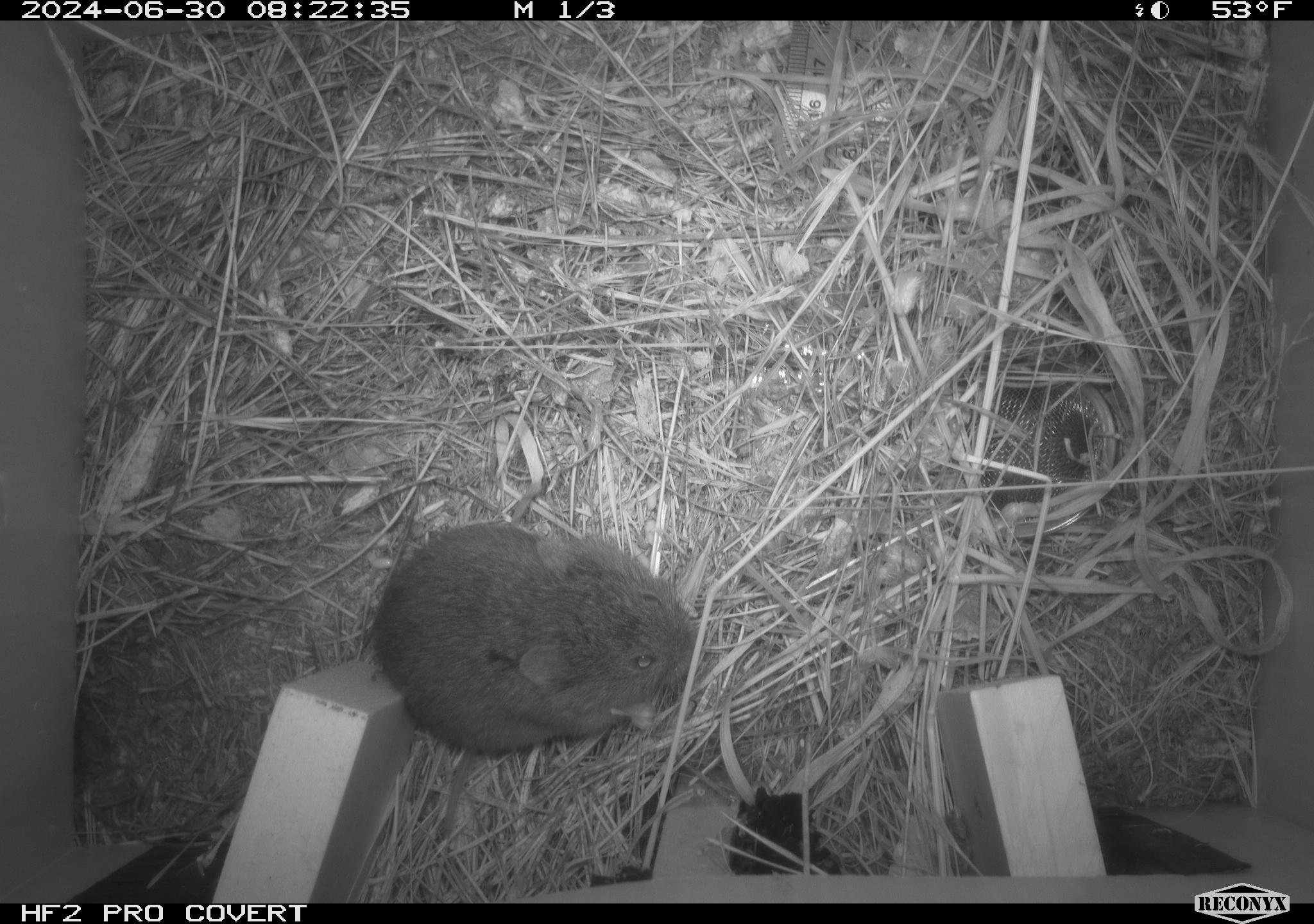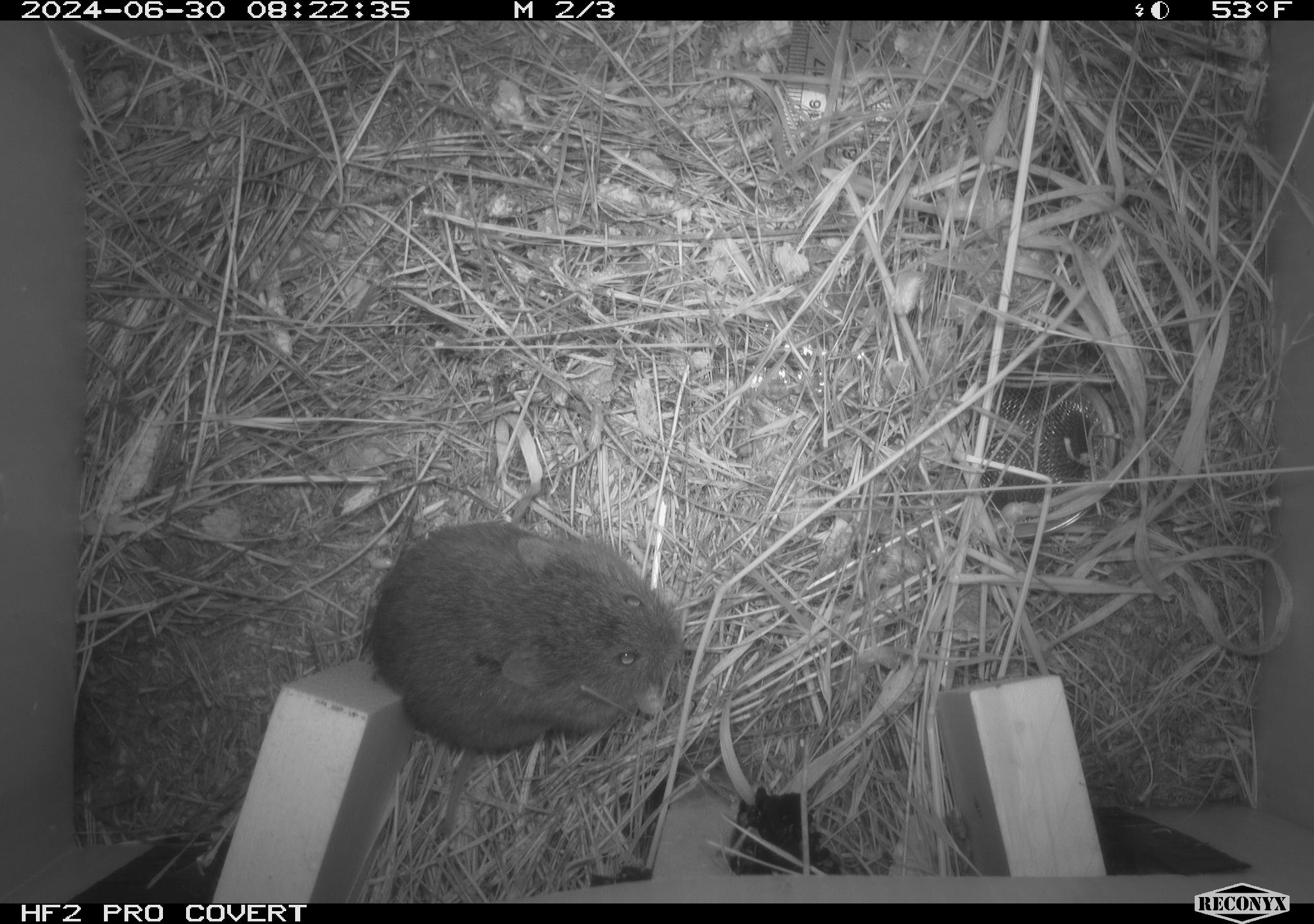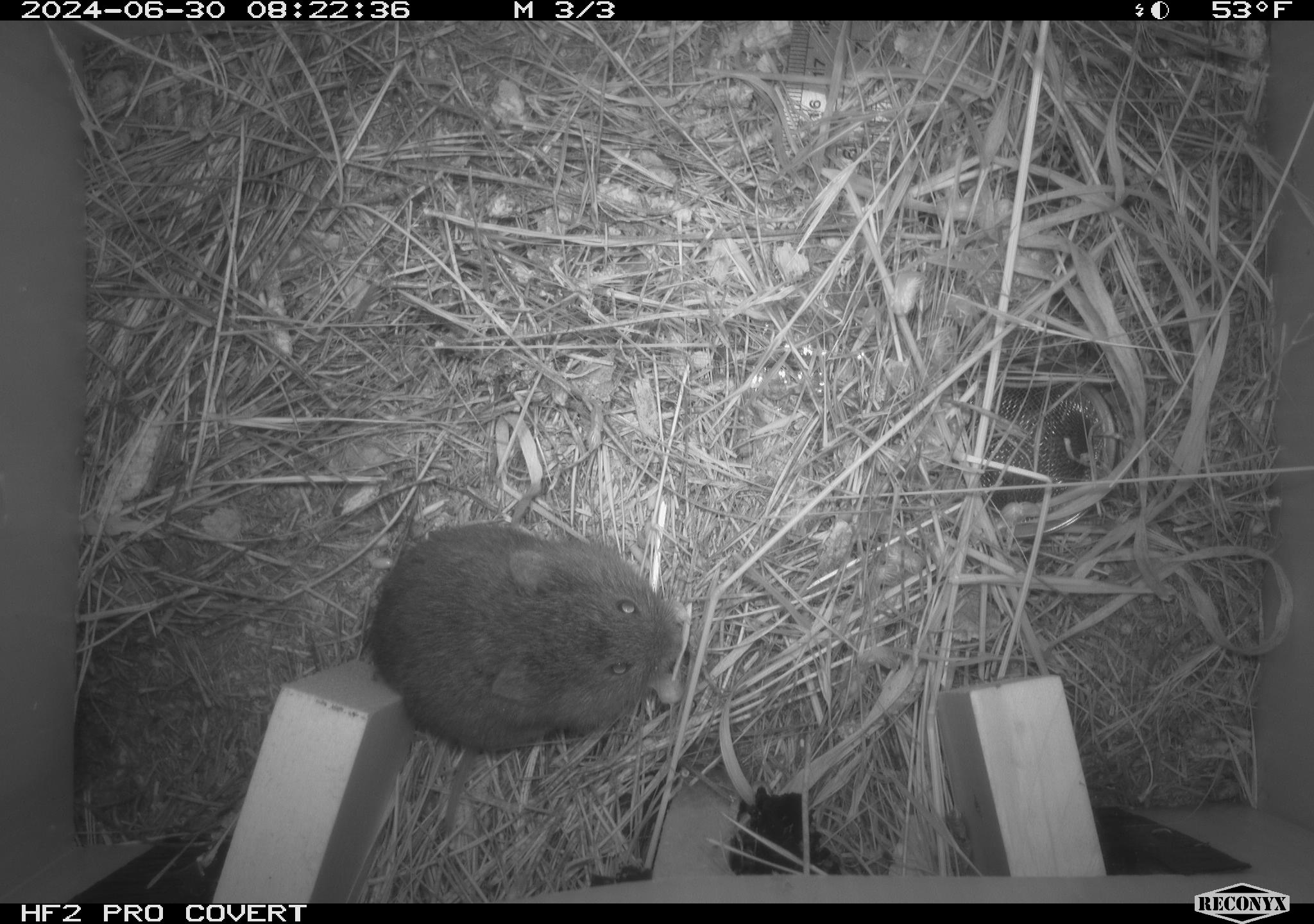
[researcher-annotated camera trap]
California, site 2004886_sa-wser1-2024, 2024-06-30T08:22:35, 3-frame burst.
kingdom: Animalia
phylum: Chordata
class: Mammalia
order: Rodentia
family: Cricetidae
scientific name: Arvicolinae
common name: voles, lemmings, and muskrats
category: arvicolinae subfamily